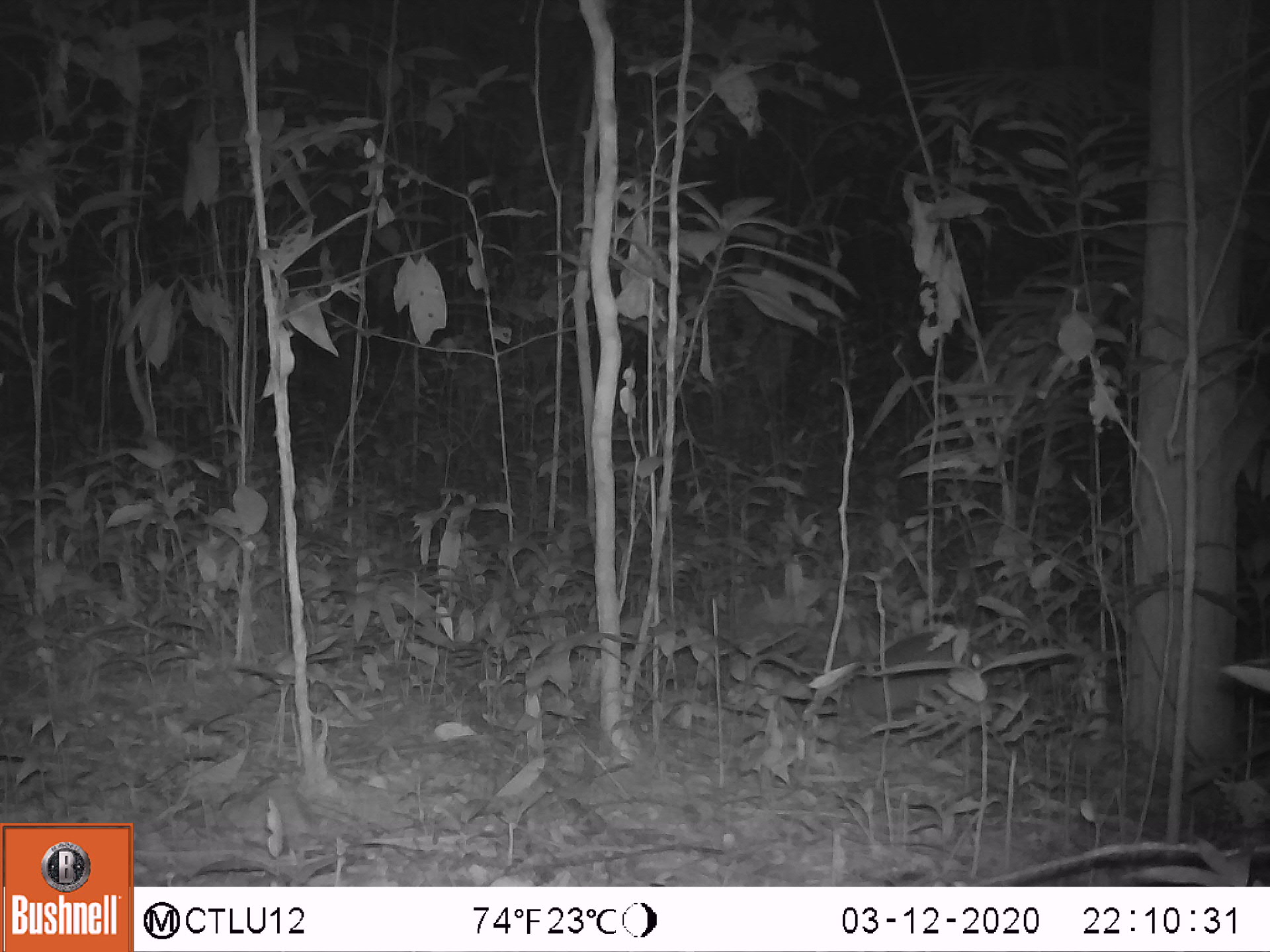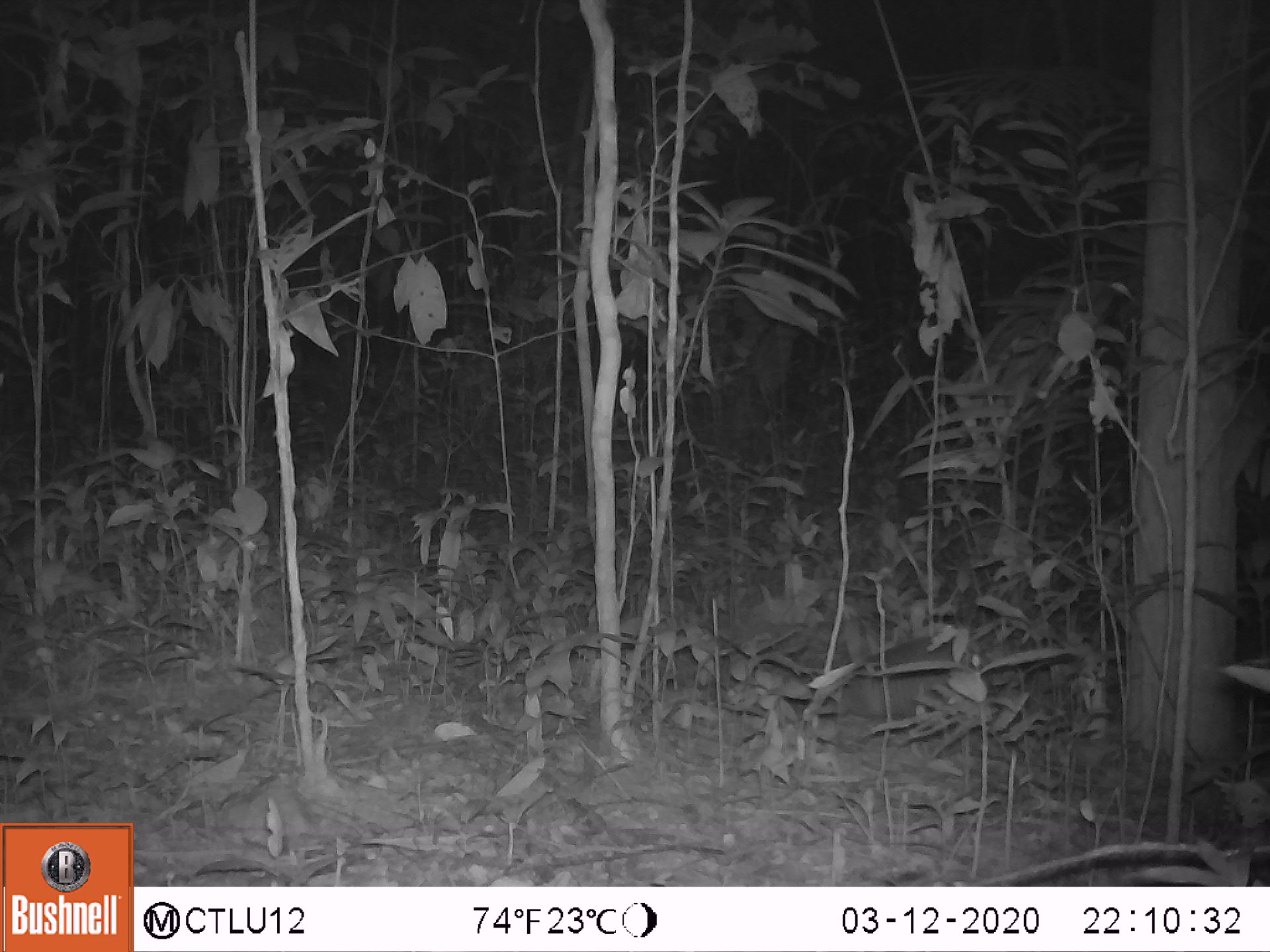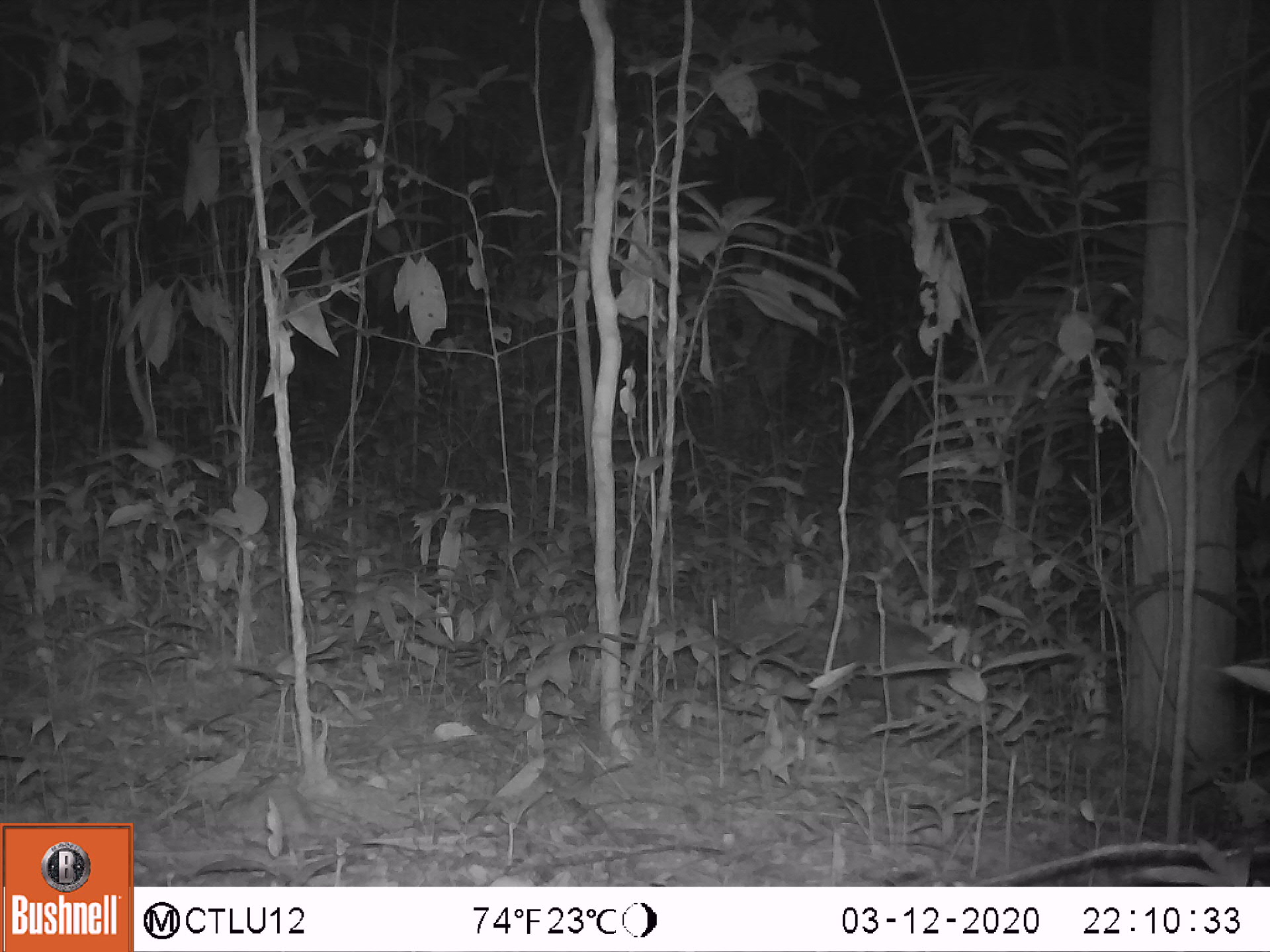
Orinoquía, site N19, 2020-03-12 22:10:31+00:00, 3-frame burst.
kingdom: Animalia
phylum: Chordata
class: Mammalia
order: Cingulata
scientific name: Cingulata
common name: armadillo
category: unknown armadillo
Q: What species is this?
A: Unknown armadillo (armadillo) (Cingulata).